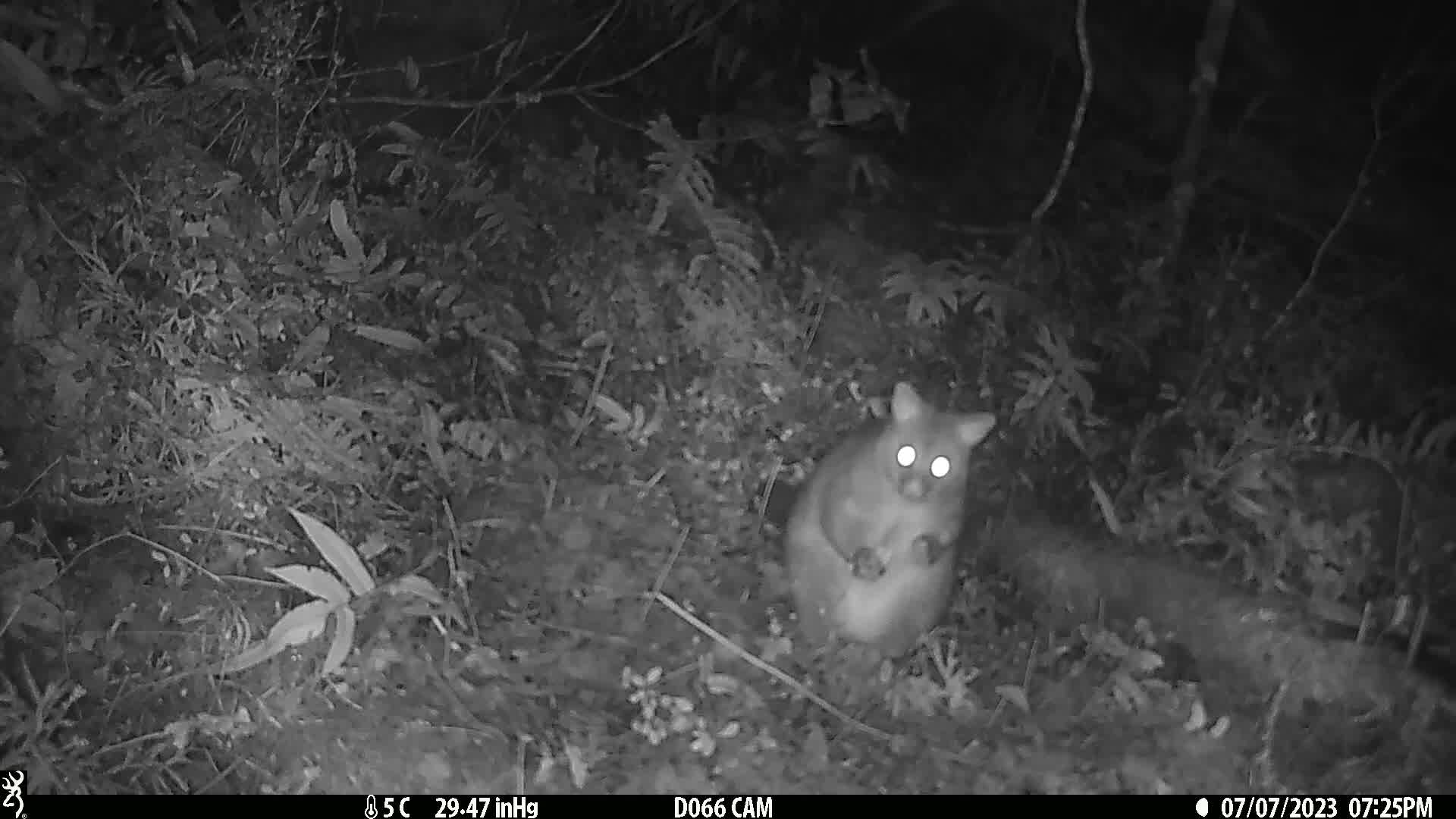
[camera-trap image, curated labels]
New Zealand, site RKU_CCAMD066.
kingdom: Animalia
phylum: Chordata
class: Mammalia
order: Diprotodontia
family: Phalangeridae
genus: Trichosurus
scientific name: Trichosurus vulpecula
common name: common brushtail possum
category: possum